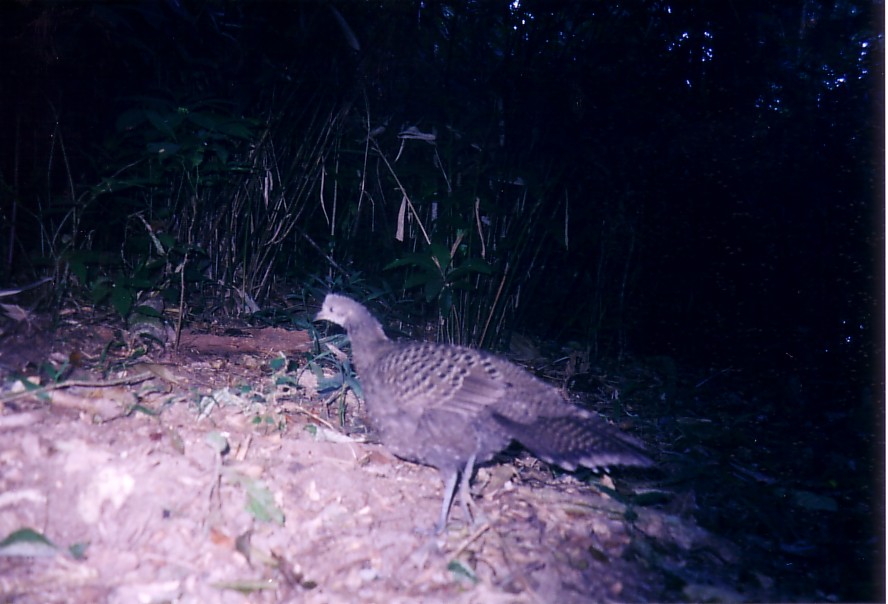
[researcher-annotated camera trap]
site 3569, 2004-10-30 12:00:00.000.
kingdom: Animalia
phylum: Chordata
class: Aves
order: Galliformes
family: Phasianidae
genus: Polyplectron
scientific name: Polyplectron bicalcaratum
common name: grey peacock-pheasant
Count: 1.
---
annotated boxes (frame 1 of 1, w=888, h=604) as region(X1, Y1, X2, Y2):
polyplectron bicalcaratum: region(310, 291, 665, 531); region(0, 274, 55, 321)